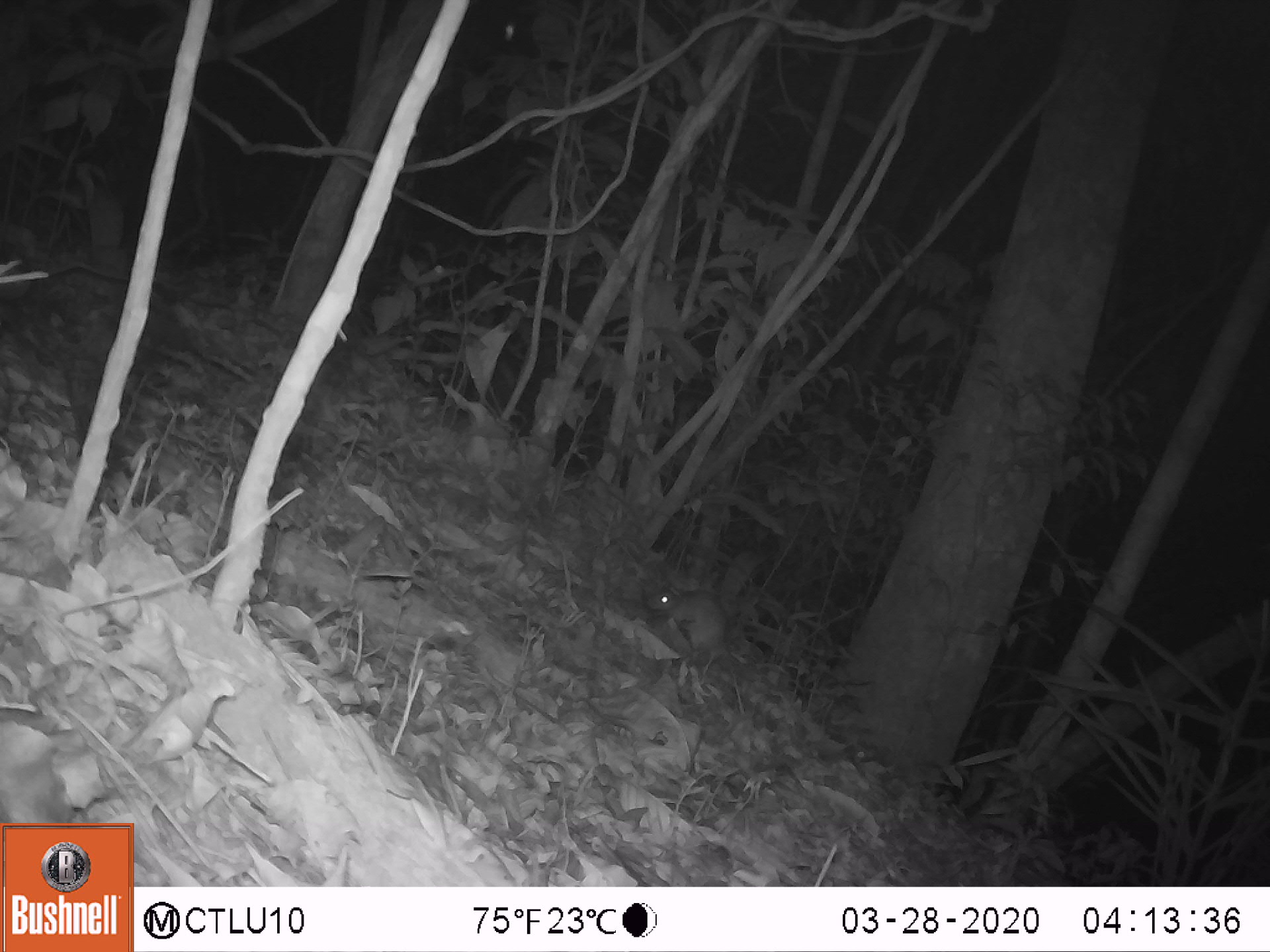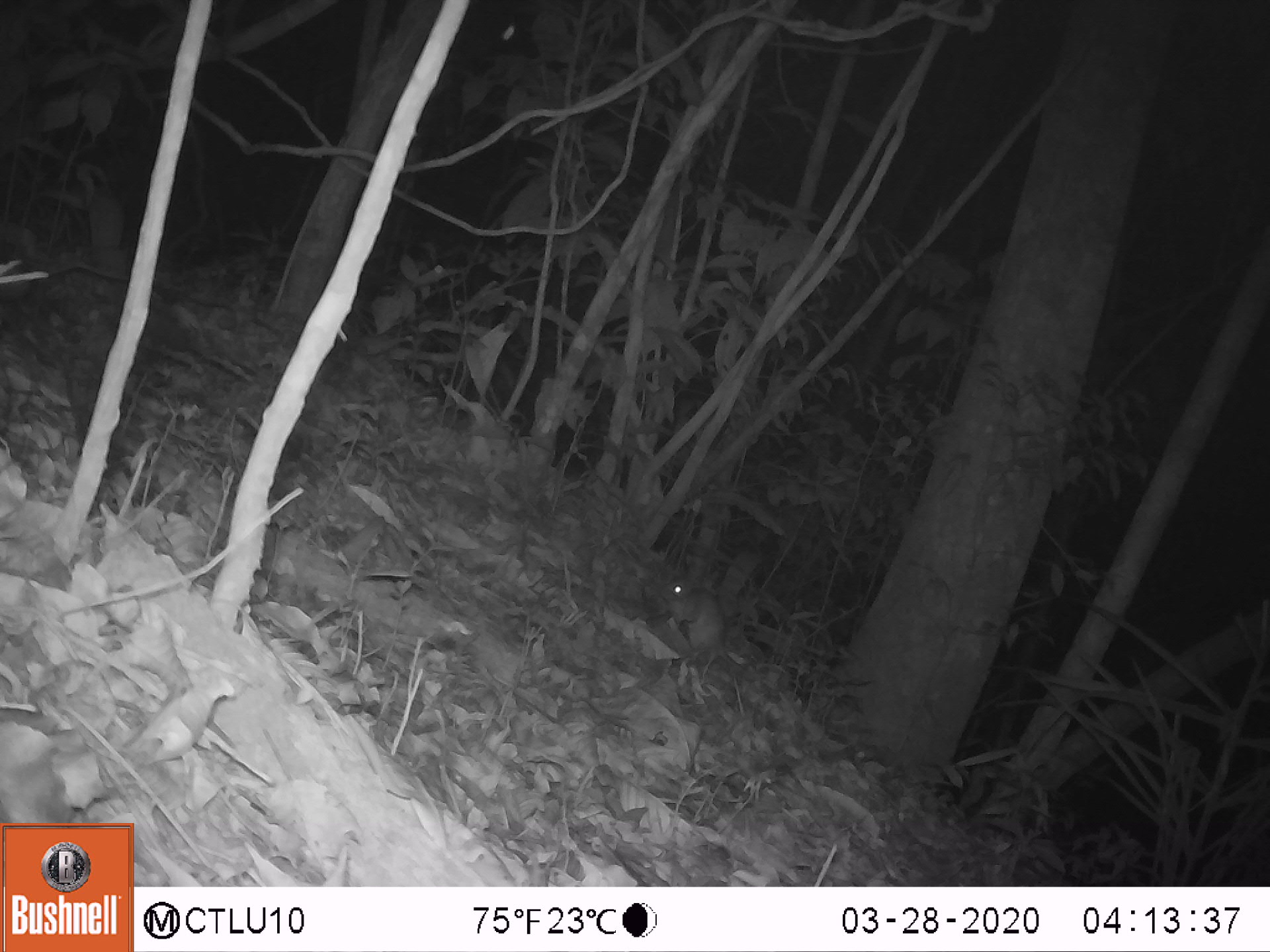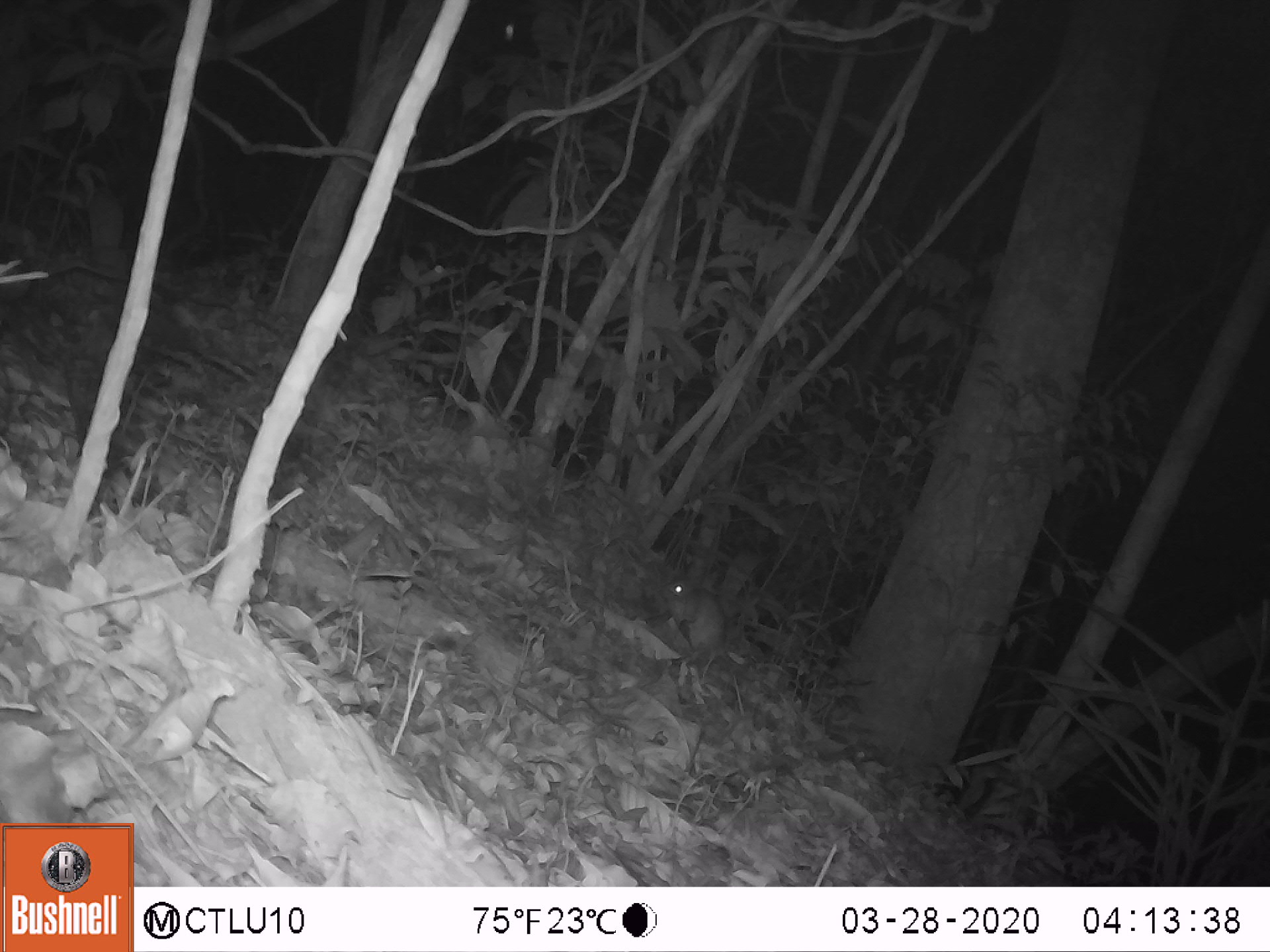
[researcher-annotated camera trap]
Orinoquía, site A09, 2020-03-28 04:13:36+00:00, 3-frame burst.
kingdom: Animalia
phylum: Chordata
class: Mammalia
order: Rodentia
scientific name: Rodentia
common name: rodent